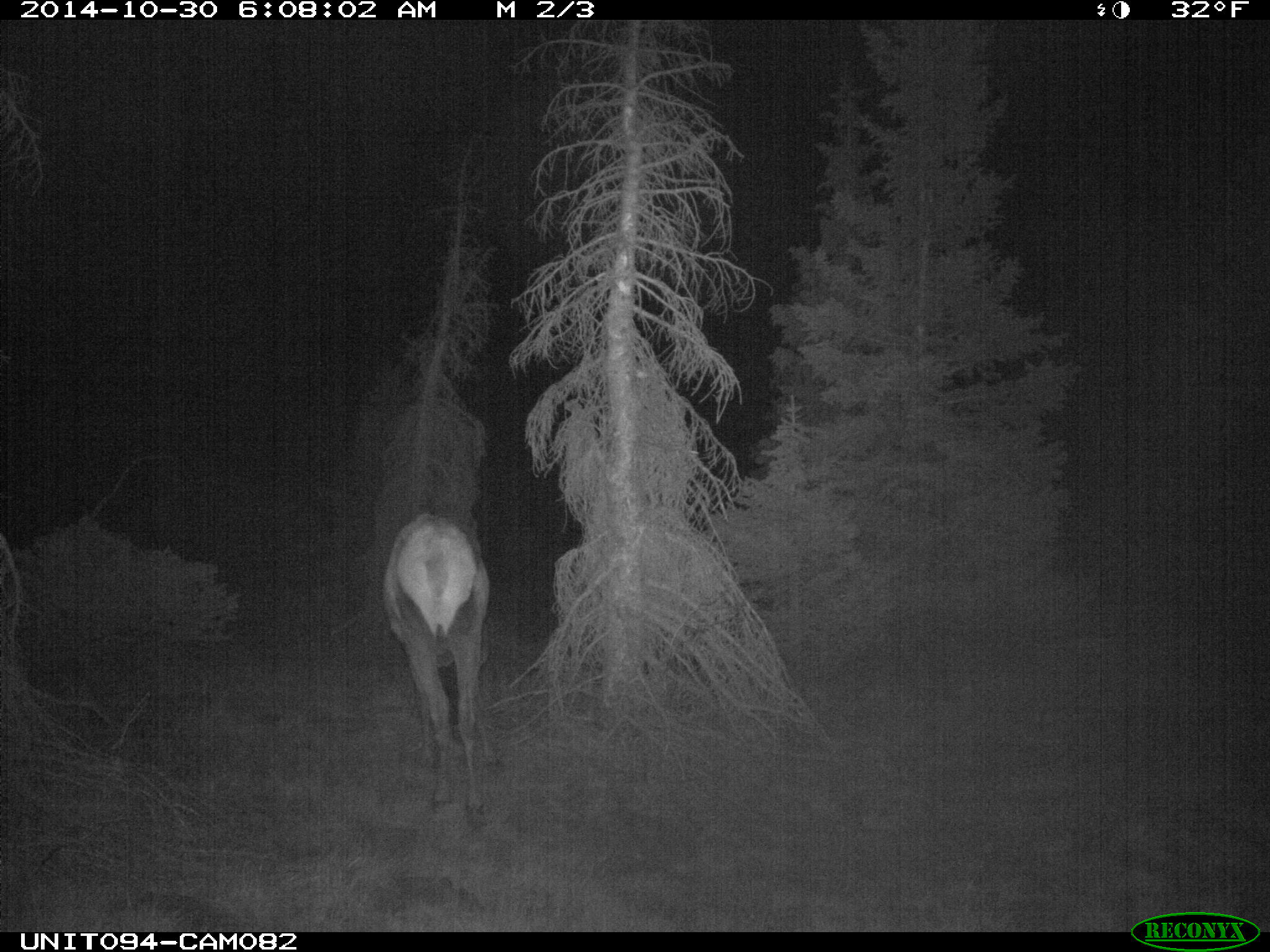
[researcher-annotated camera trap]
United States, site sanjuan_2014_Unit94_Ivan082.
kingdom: Animalia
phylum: Chordata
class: Mammalia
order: Artiodactyla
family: Cervidae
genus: Cervus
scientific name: Cervus elaphus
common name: red deer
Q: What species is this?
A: Cervus elaphus (red deer).